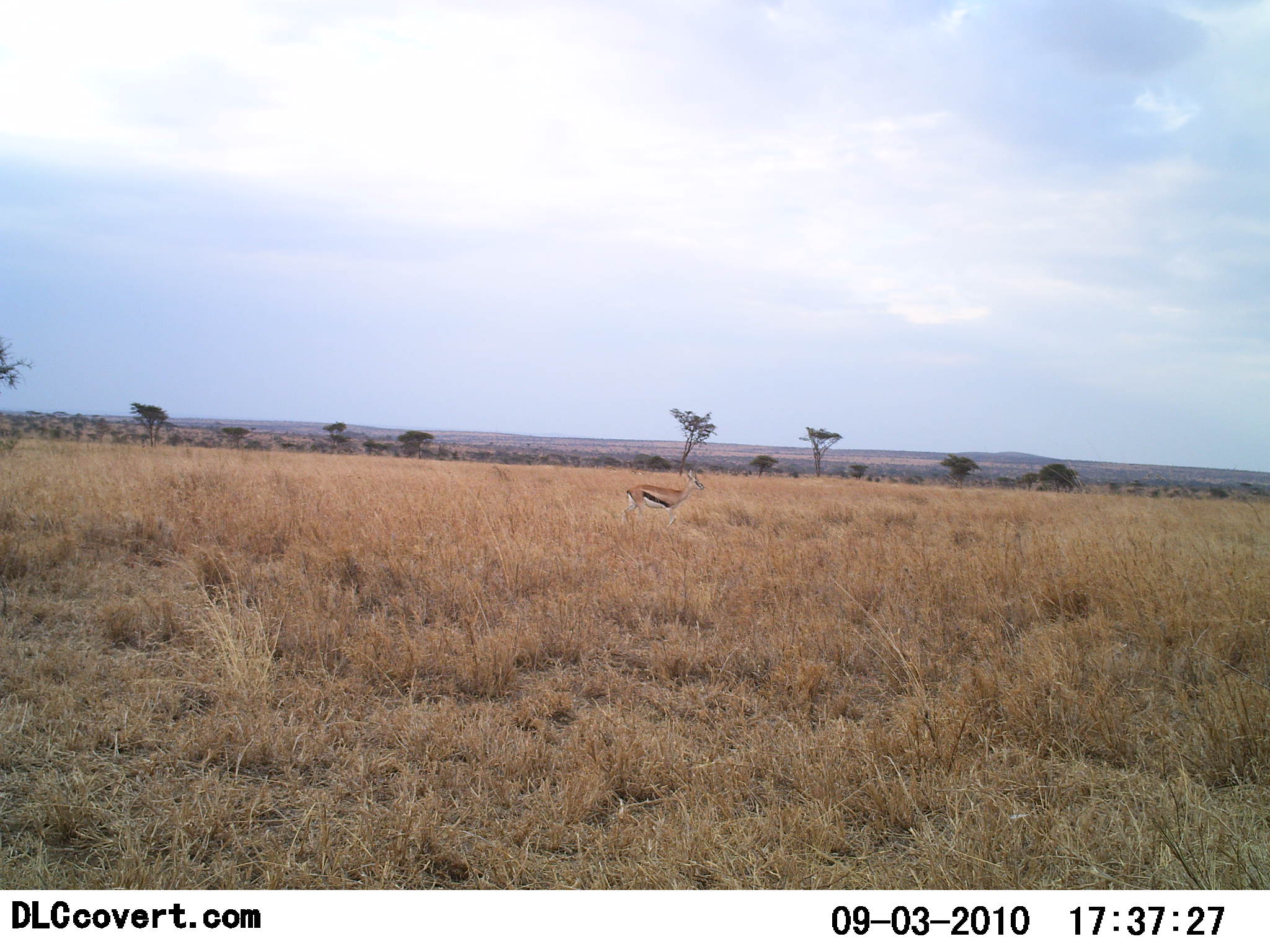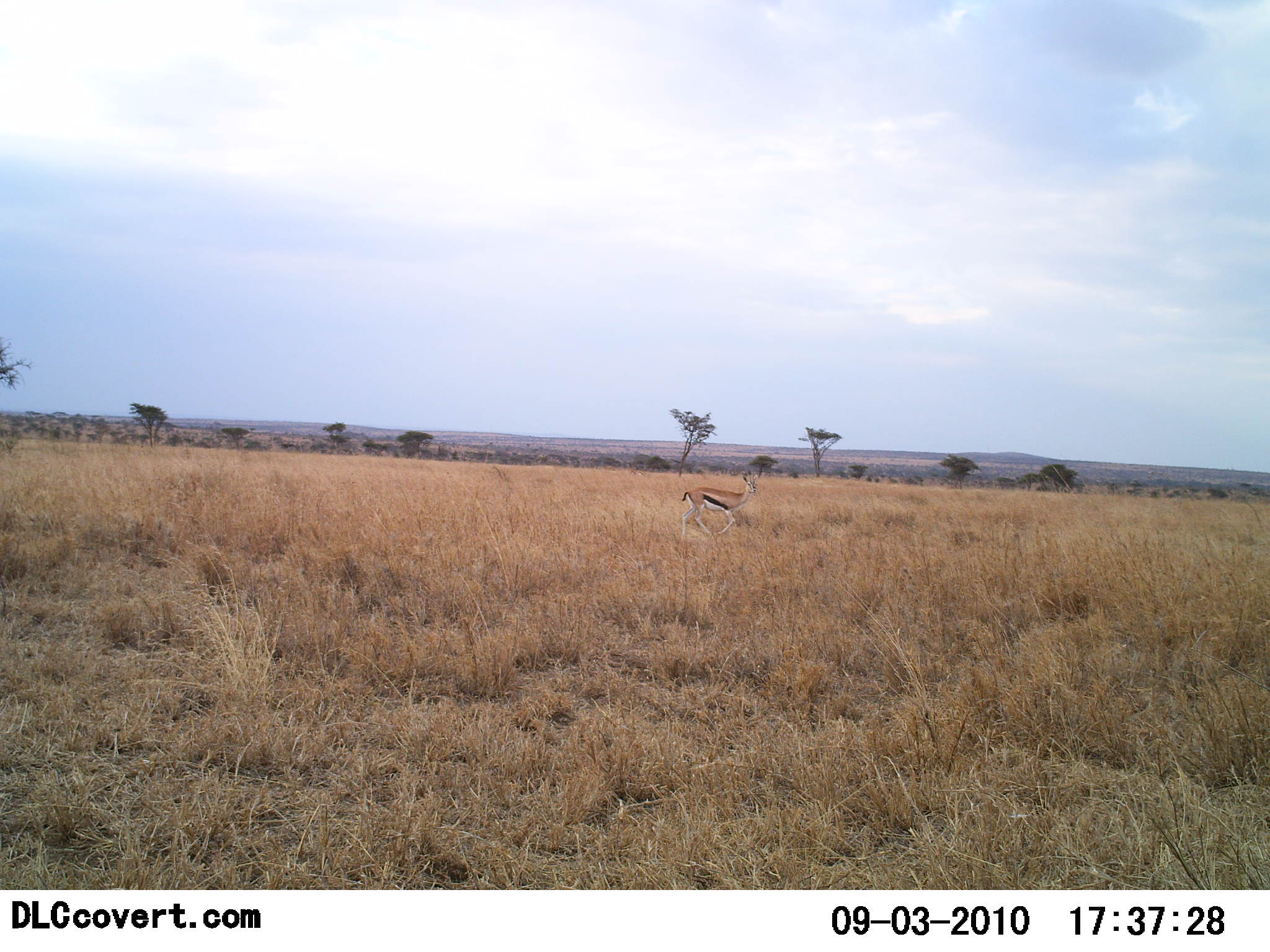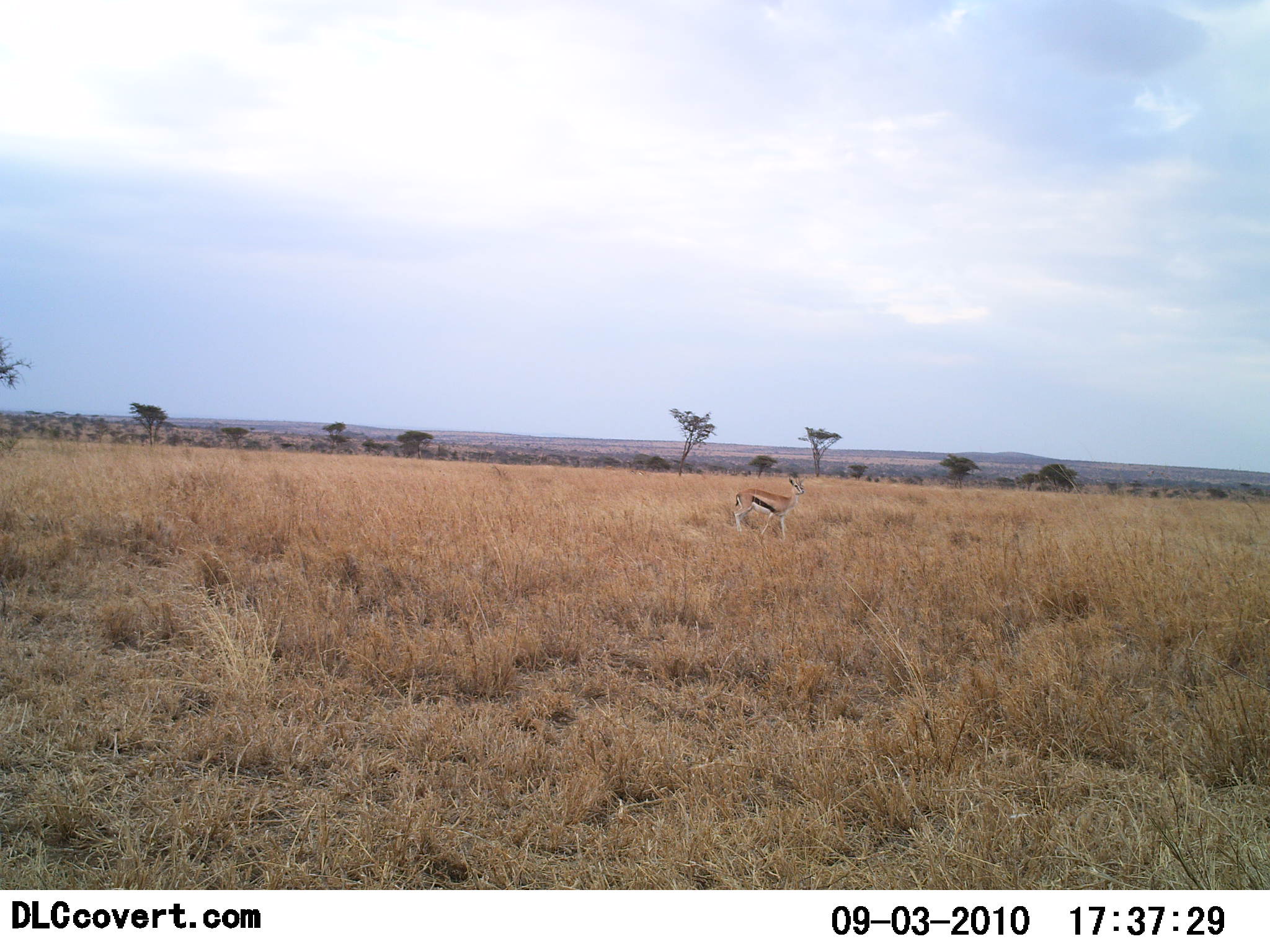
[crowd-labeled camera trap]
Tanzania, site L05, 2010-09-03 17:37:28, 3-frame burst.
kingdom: Animalia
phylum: Chordata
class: Mammalia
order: Artiodactyla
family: Bovidae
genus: Eudorcas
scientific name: Eudorcas thomsonii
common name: thomson's gazelle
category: gazellethomsons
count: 1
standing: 9%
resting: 0%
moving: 91%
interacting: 0%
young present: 0%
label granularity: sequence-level